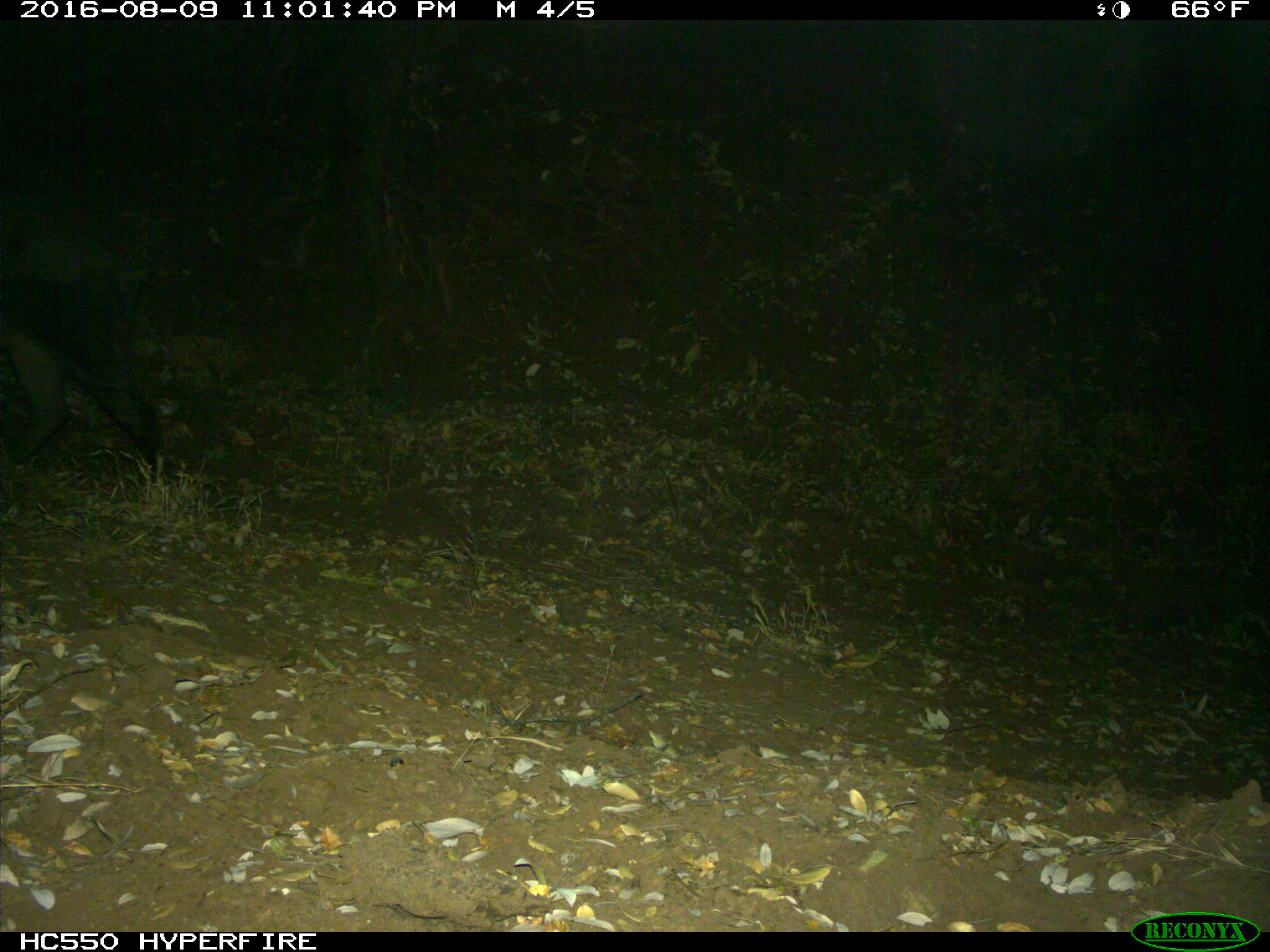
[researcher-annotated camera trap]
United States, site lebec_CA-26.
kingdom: Animalia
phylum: Chordata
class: Mammalia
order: Artiodactyla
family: Suidae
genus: Sus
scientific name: Sus scrofa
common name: wild boar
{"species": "Sus scrofa (wild boar)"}